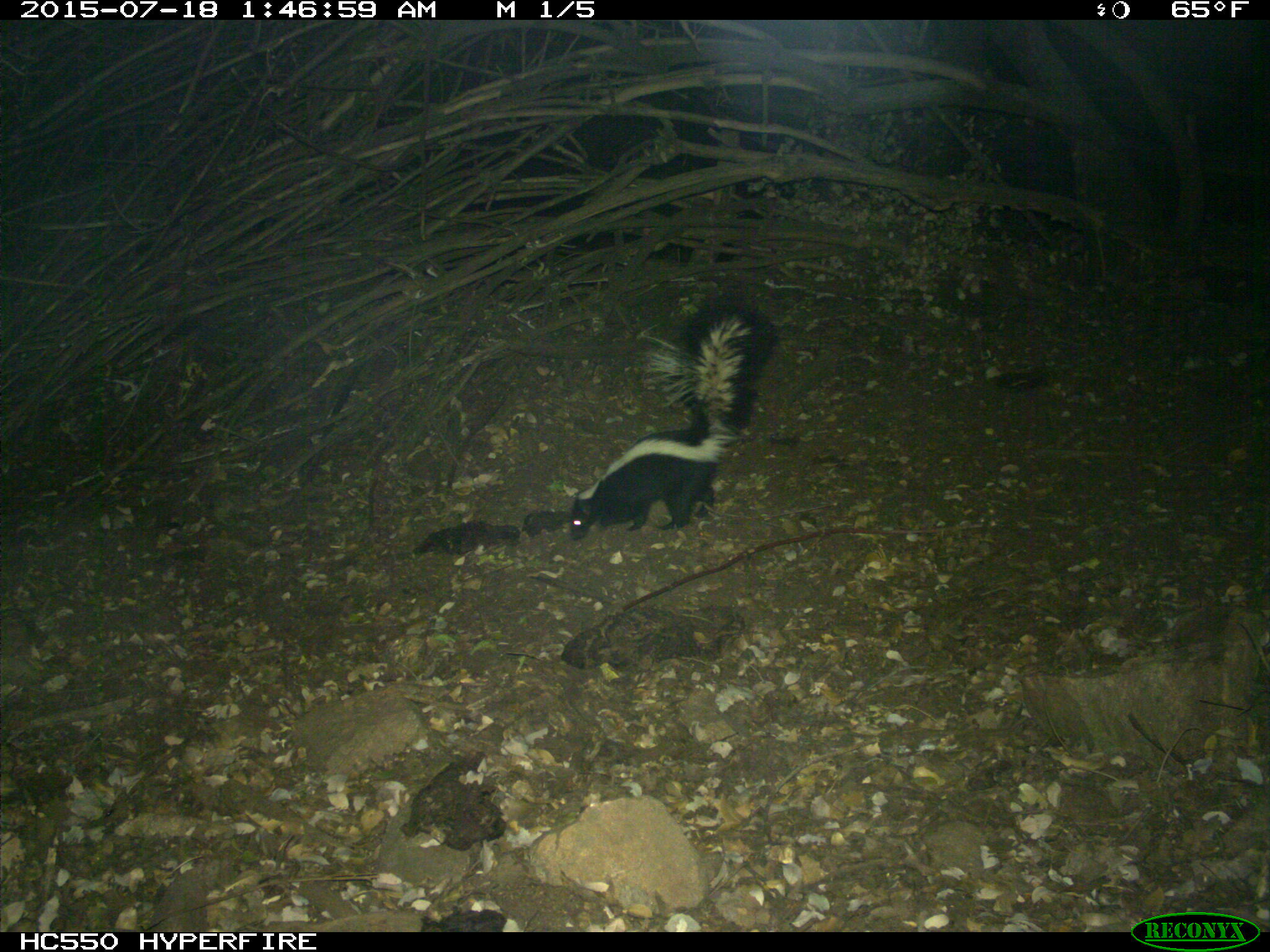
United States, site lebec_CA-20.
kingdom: Animalia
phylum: Chordata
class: Mammalia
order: Carnivora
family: Mephitidae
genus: Mephitis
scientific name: Mephitis mephitis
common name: striped skunk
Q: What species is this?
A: Mephitis mephitis (striped skunk).